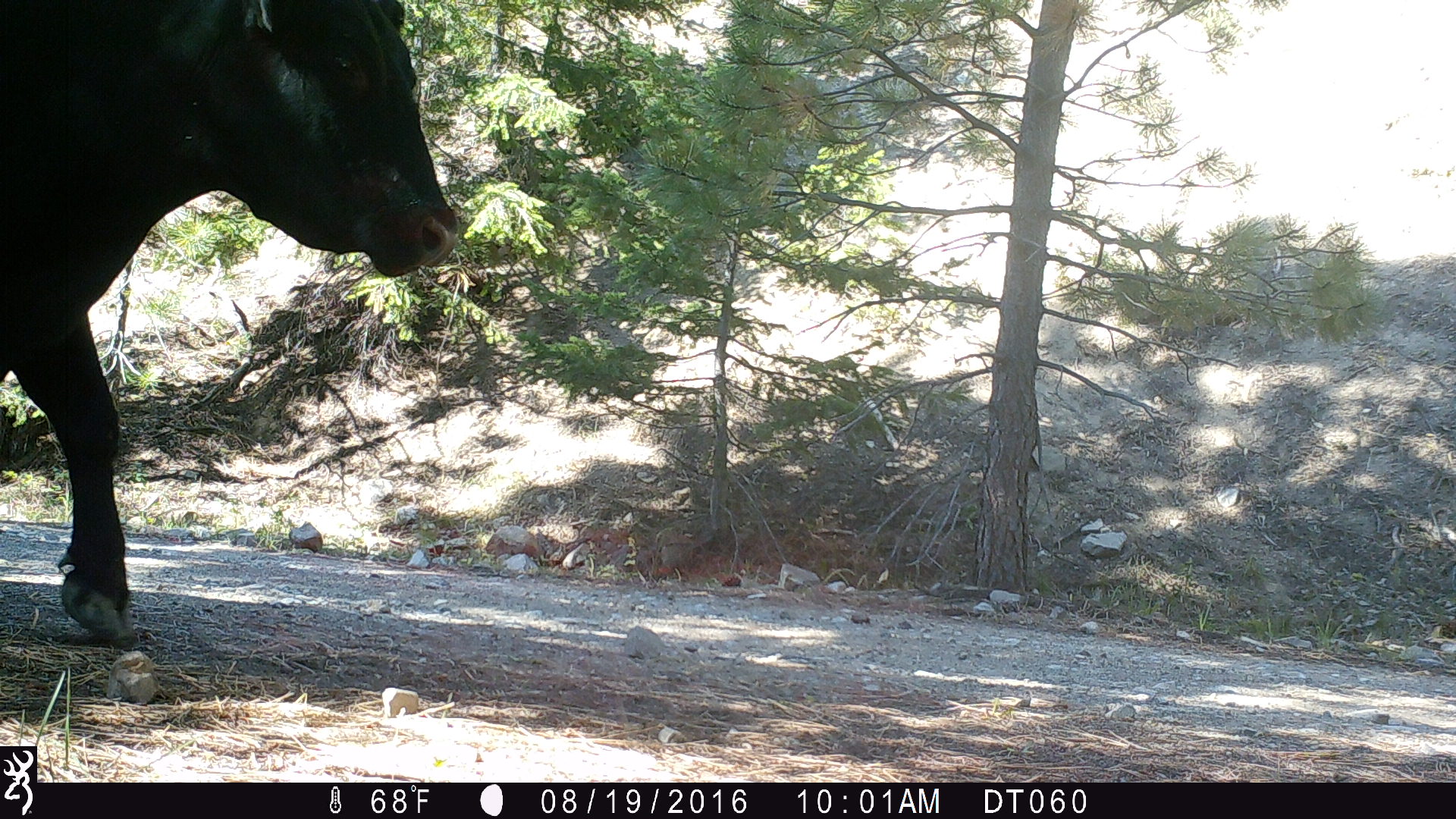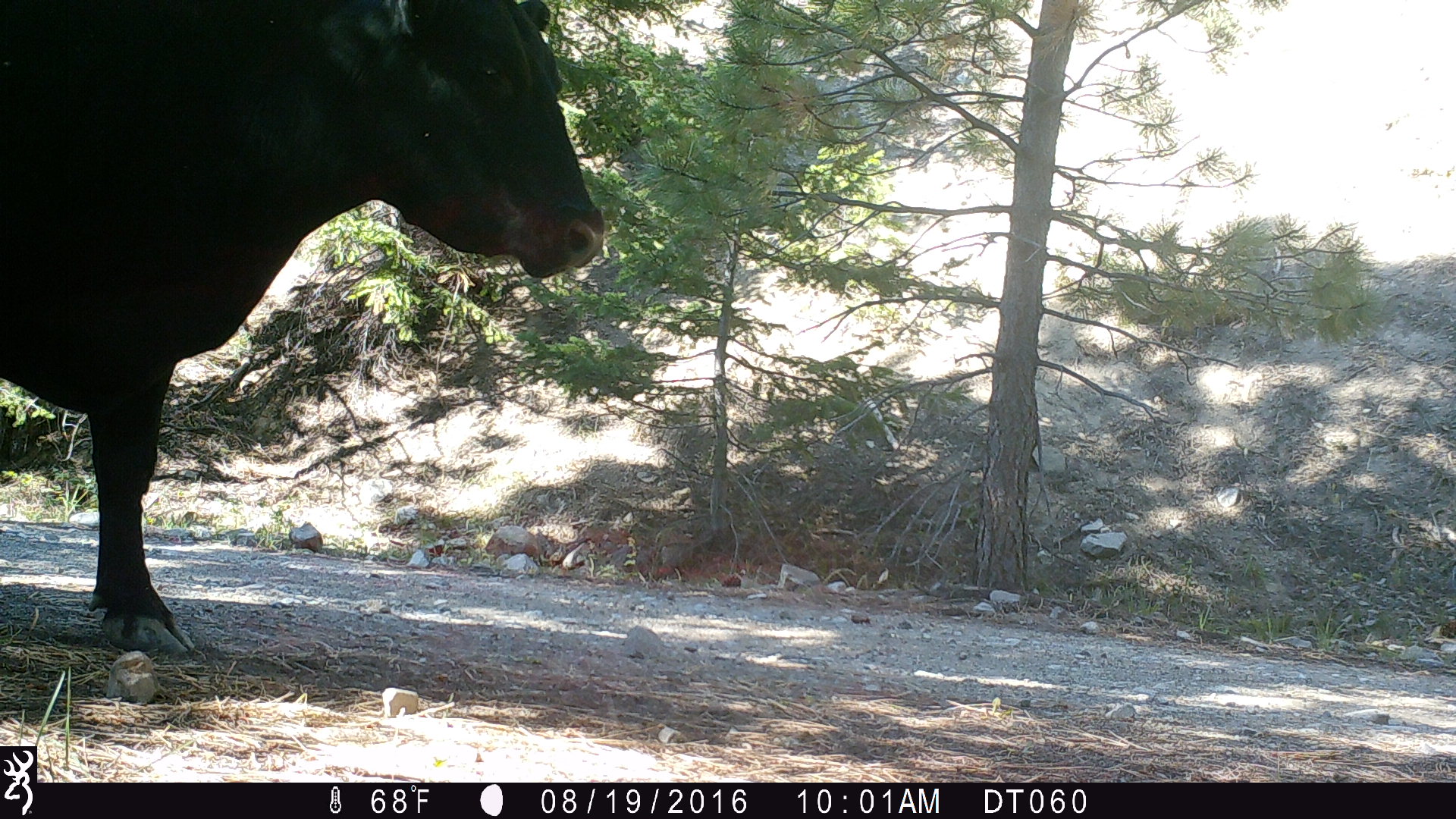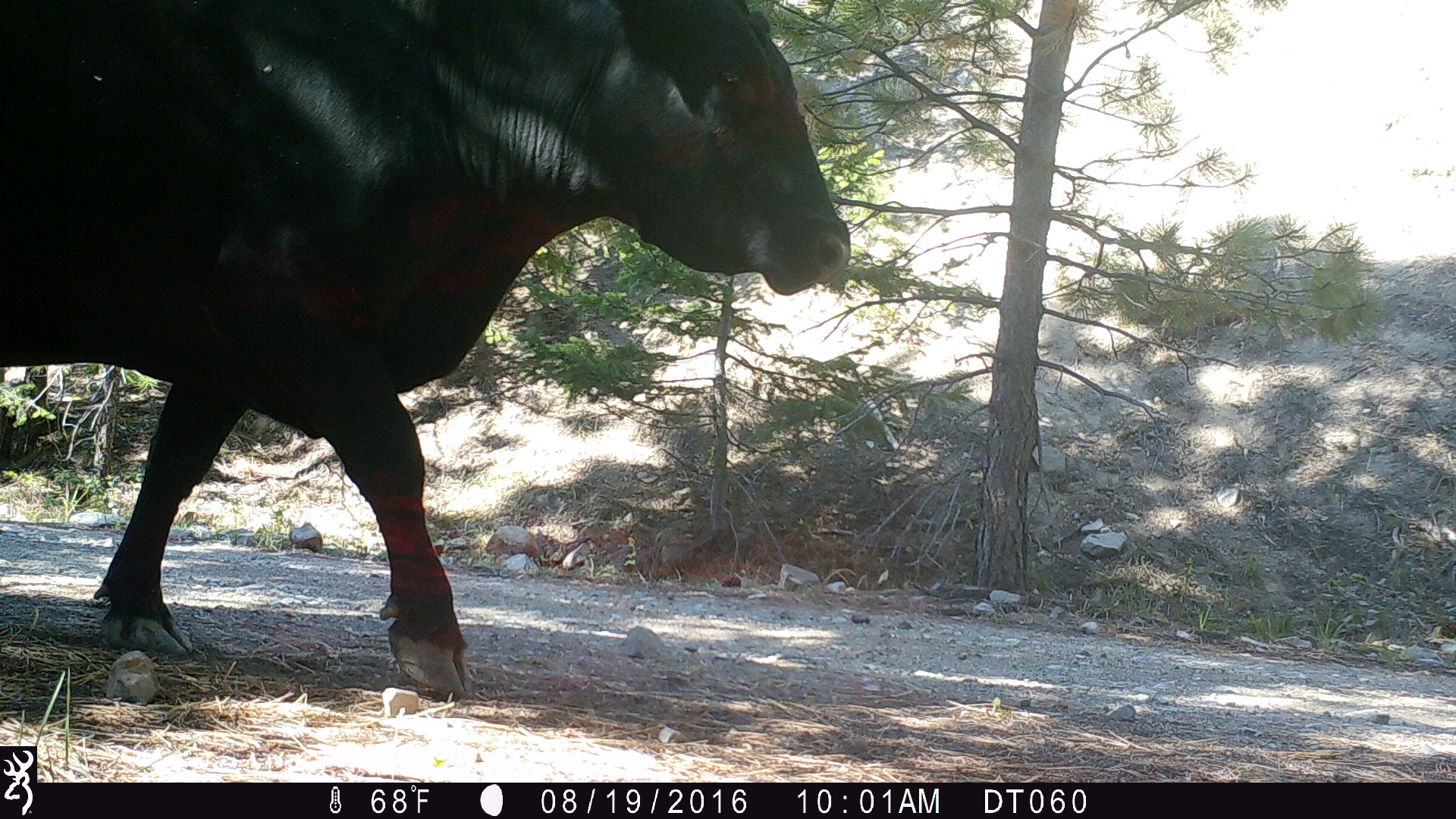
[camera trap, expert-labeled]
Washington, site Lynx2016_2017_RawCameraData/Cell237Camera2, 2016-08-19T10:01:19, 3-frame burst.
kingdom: Animalia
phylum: Chordata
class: Mammalia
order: Artiodactyla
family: Bovidae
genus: Bos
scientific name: Bos taurus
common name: domestic cattle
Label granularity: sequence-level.